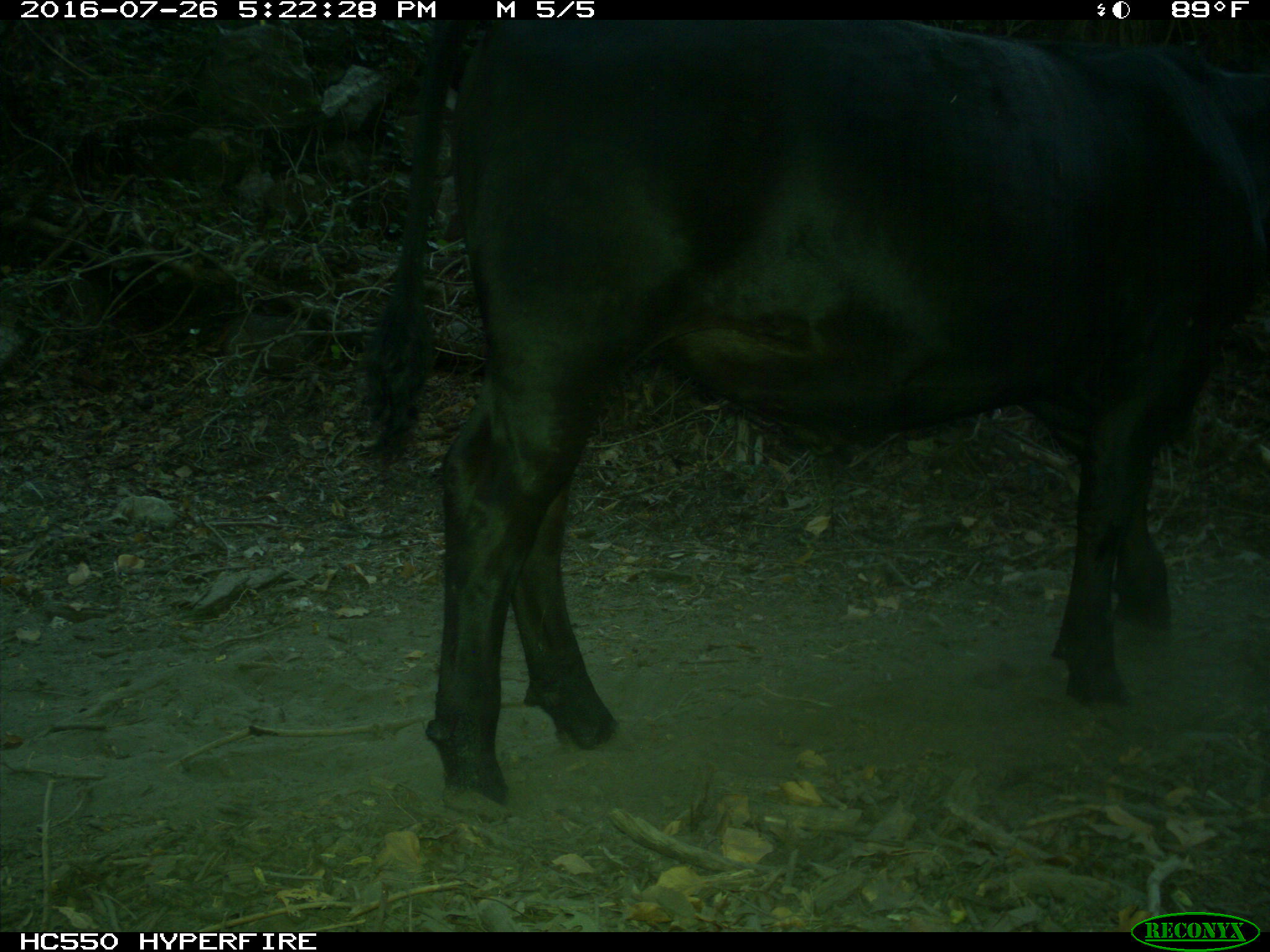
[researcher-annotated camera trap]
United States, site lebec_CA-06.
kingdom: Animalia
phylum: Chordata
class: Mammalia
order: Artiodactyla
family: Bovidae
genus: Bos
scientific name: Bos taurus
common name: domestic cow